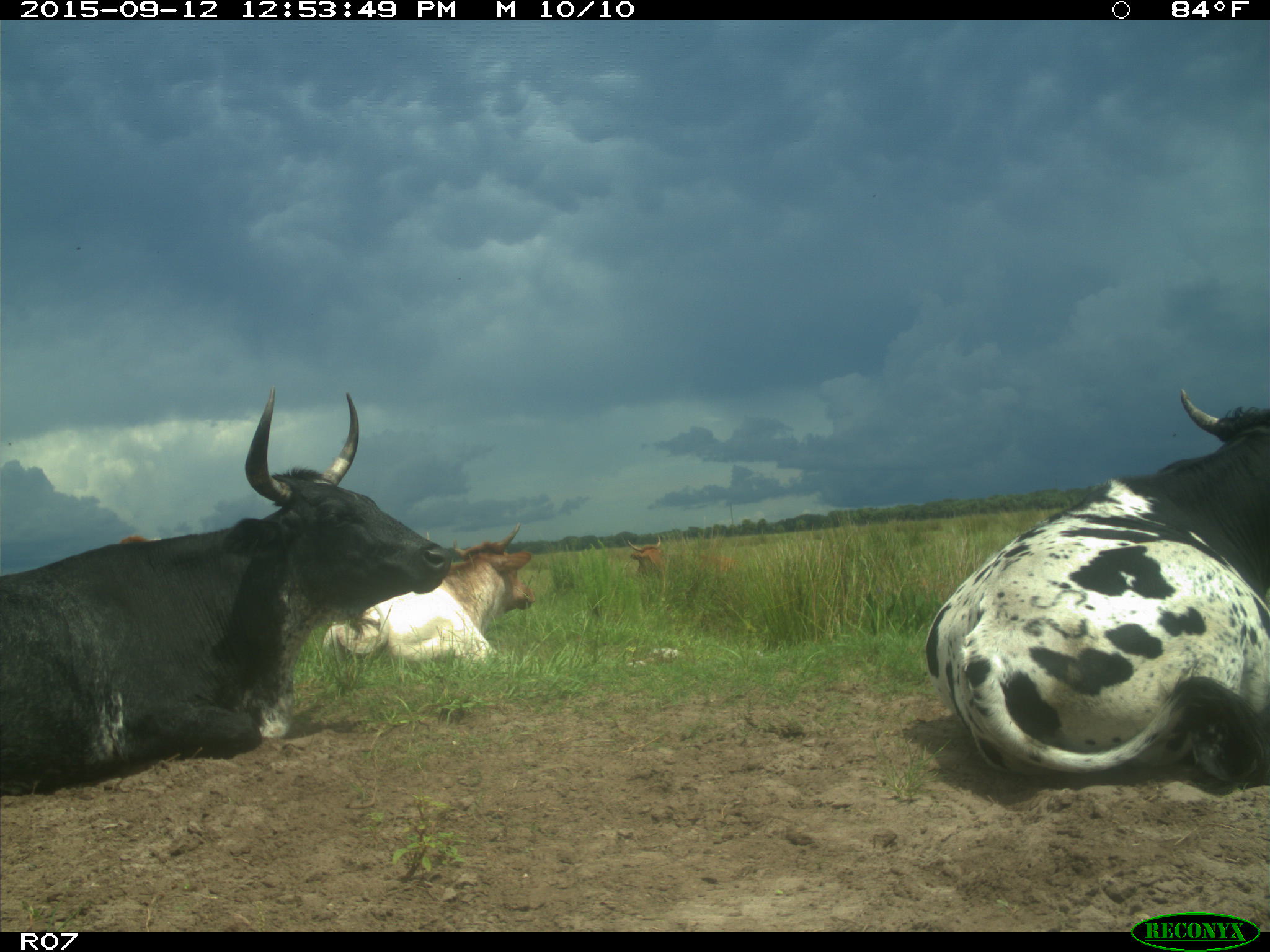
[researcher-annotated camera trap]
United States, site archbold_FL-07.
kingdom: Animalia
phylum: Chordata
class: Mammalia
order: Artiodactyla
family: Bovidae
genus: Bos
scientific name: Bos taurus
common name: domestic cow